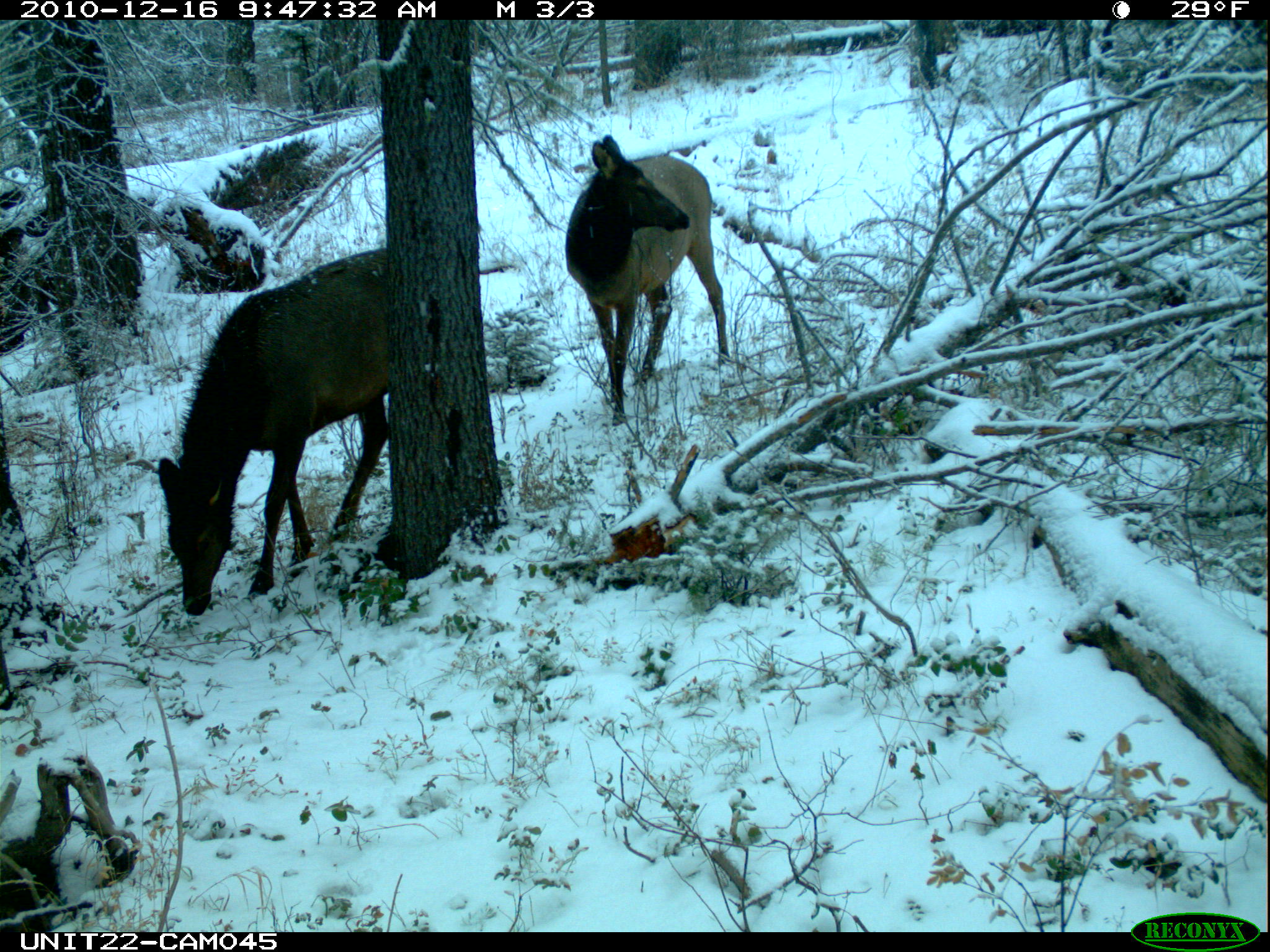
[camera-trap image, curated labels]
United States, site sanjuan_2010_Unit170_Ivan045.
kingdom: Animalia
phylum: Chordata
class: Mammalia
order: Artiodactyla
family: Cervidae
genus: Cervus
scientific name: Cervus elaphus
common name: red deer